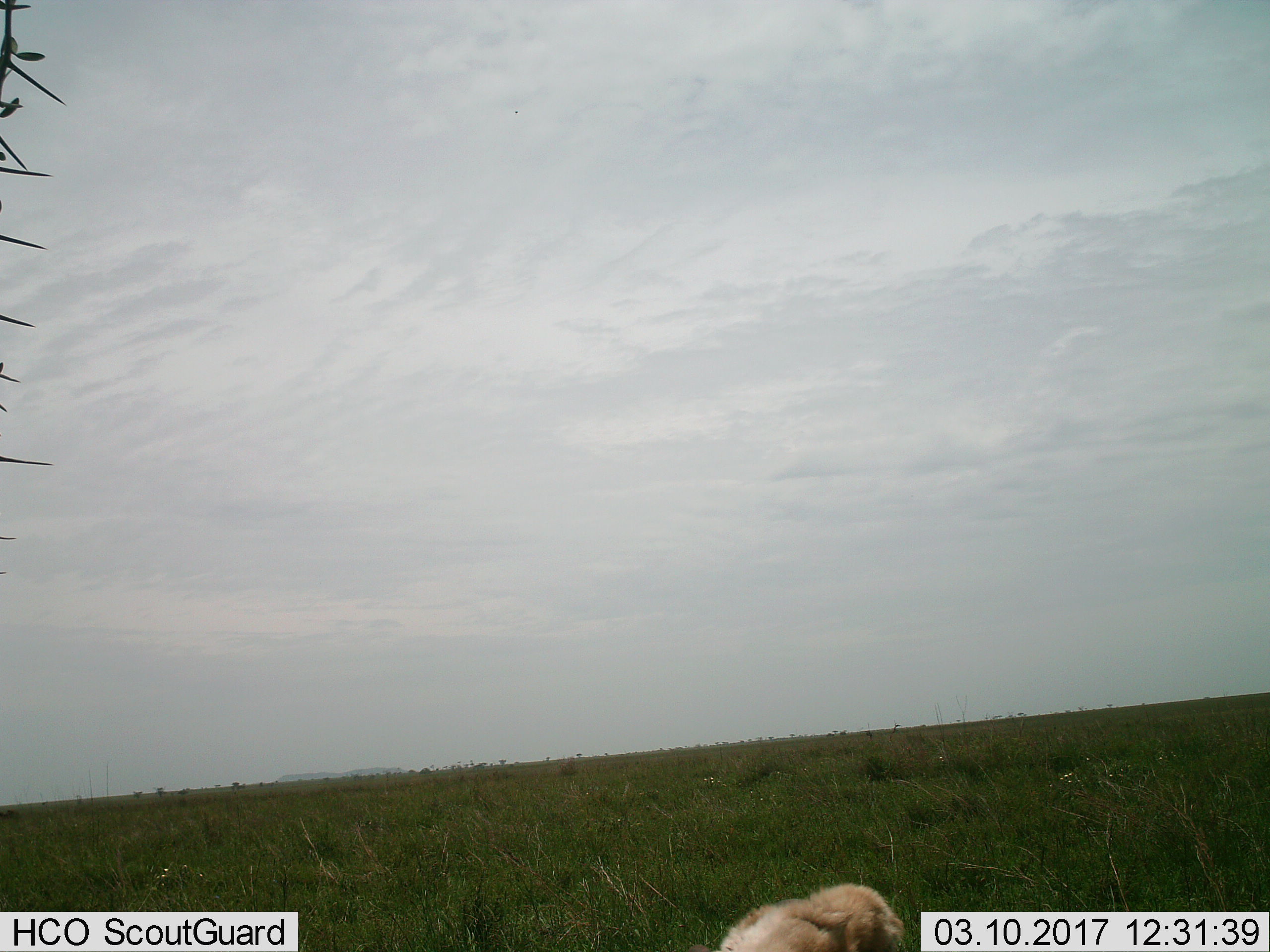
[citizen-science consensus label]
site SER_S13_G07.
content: unidentified animal